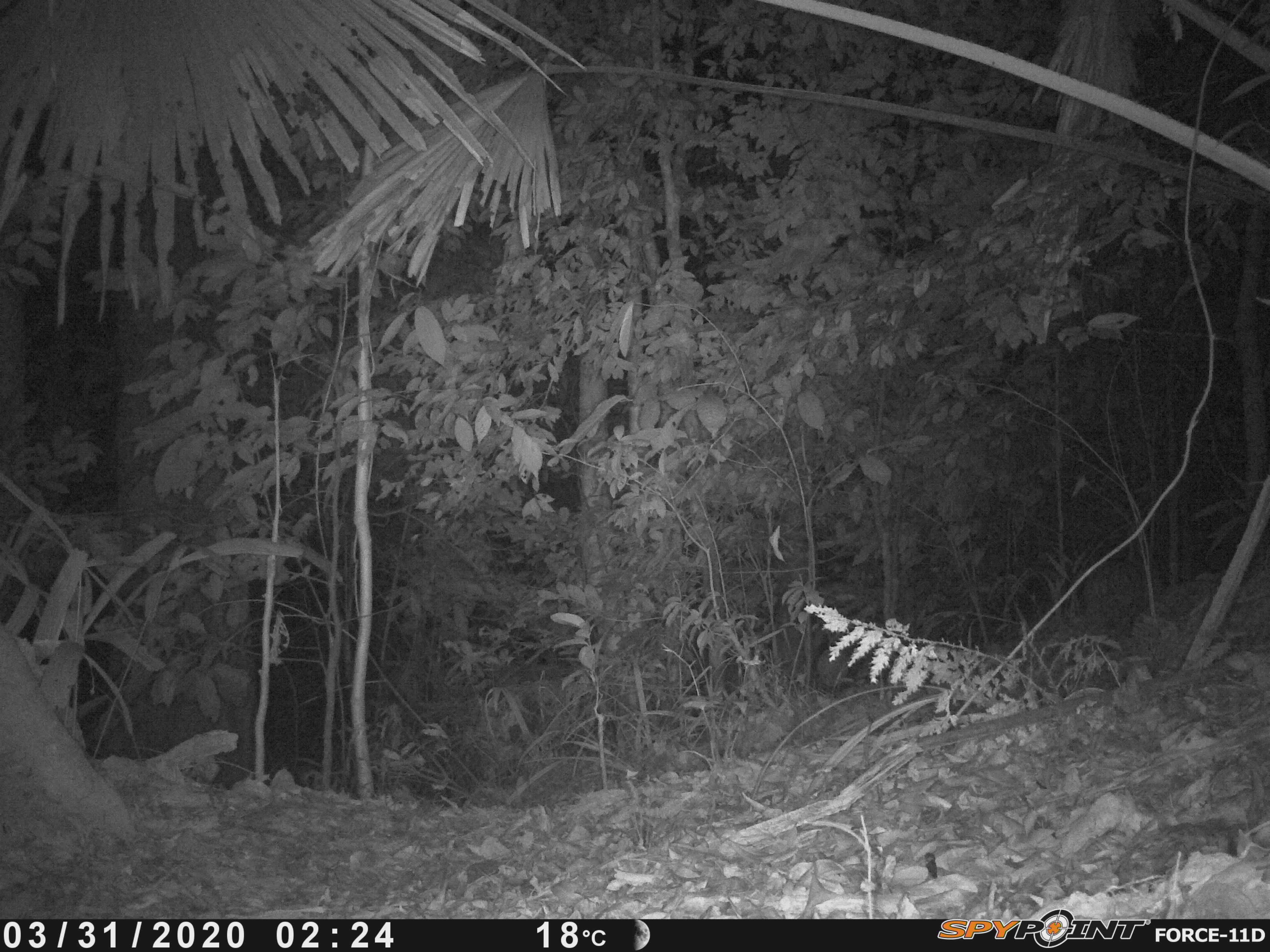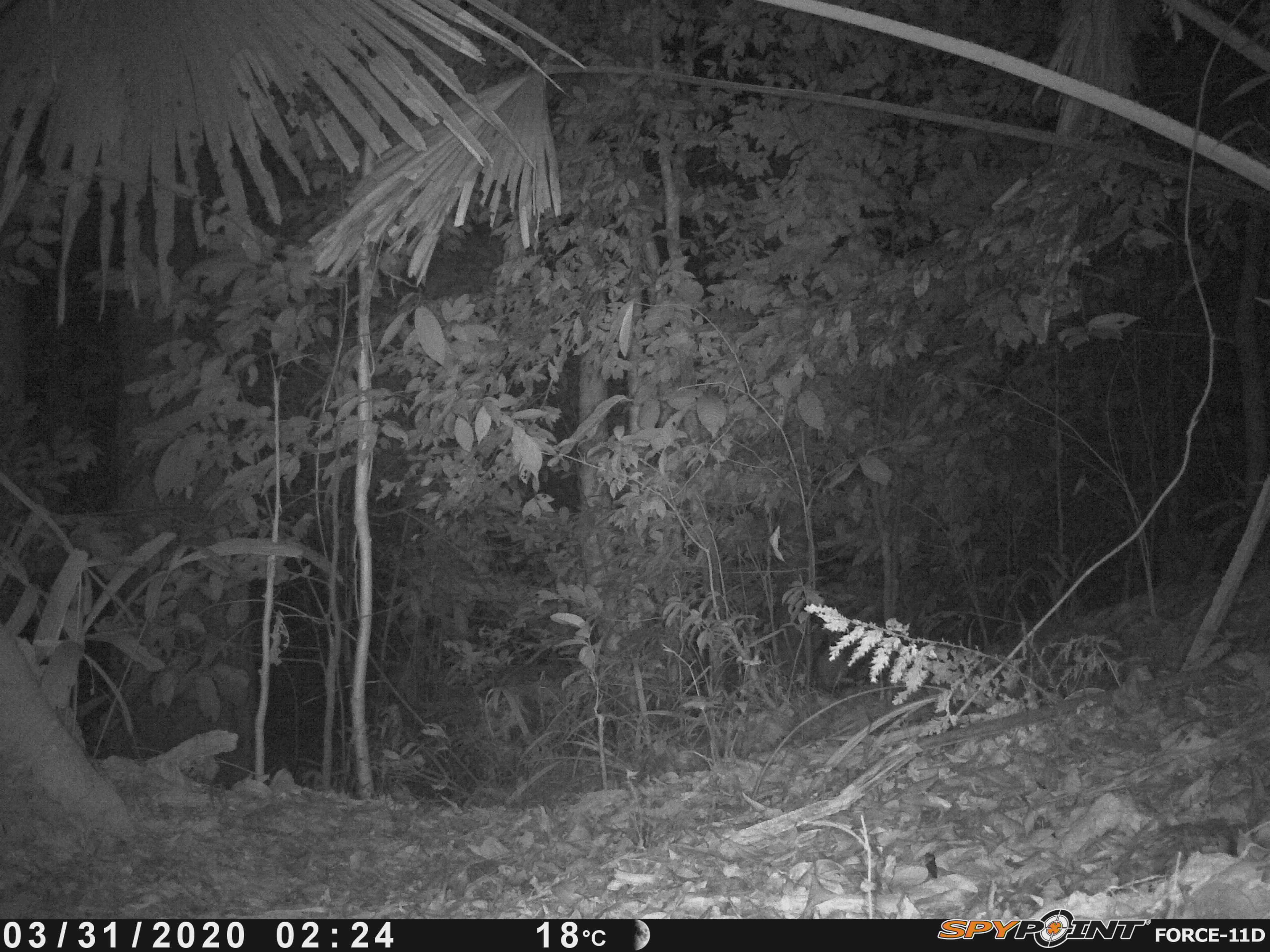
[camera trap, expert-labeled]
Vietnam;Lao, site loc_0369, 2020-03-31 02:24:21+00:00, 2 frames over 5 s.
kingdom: Animalia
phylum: Chordata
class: Mammalia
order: Rodentia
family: Hystricidae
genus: Atherurus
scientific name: Atherurus macrourus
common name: asiatic brush-tailed porcupine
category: asiatic brush tailed porcupine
Asiatic brush tailed porcupine (asiatic brush-tailed porcupine) (Atherurus macrourus). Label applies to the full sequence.